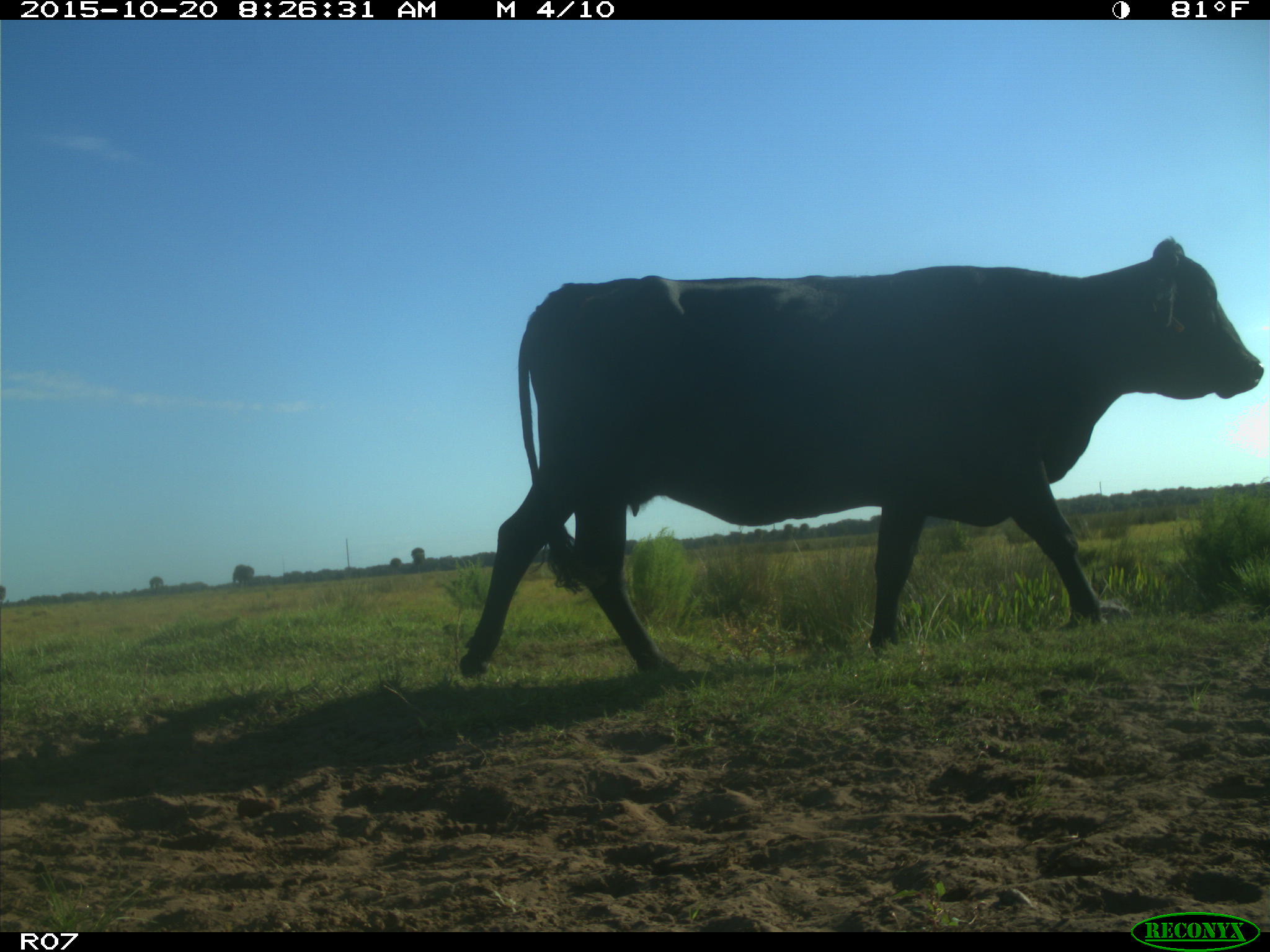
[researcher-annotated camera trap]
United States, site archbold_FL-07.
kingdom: Animalia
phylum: Chordata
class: Mammalia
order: Artiodactyla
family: Bovidae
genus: Bos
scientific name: Bos taurus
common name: domestic cow